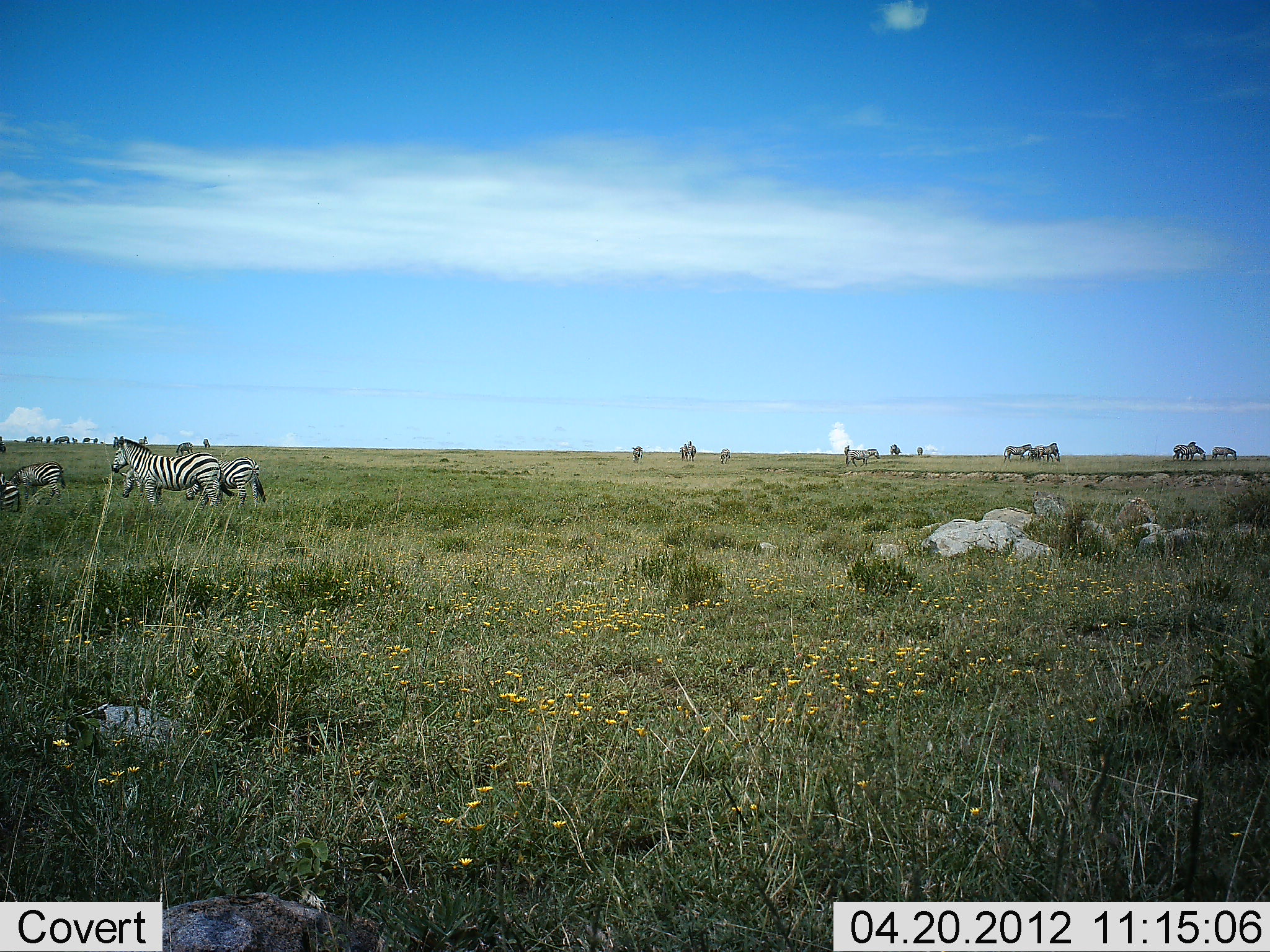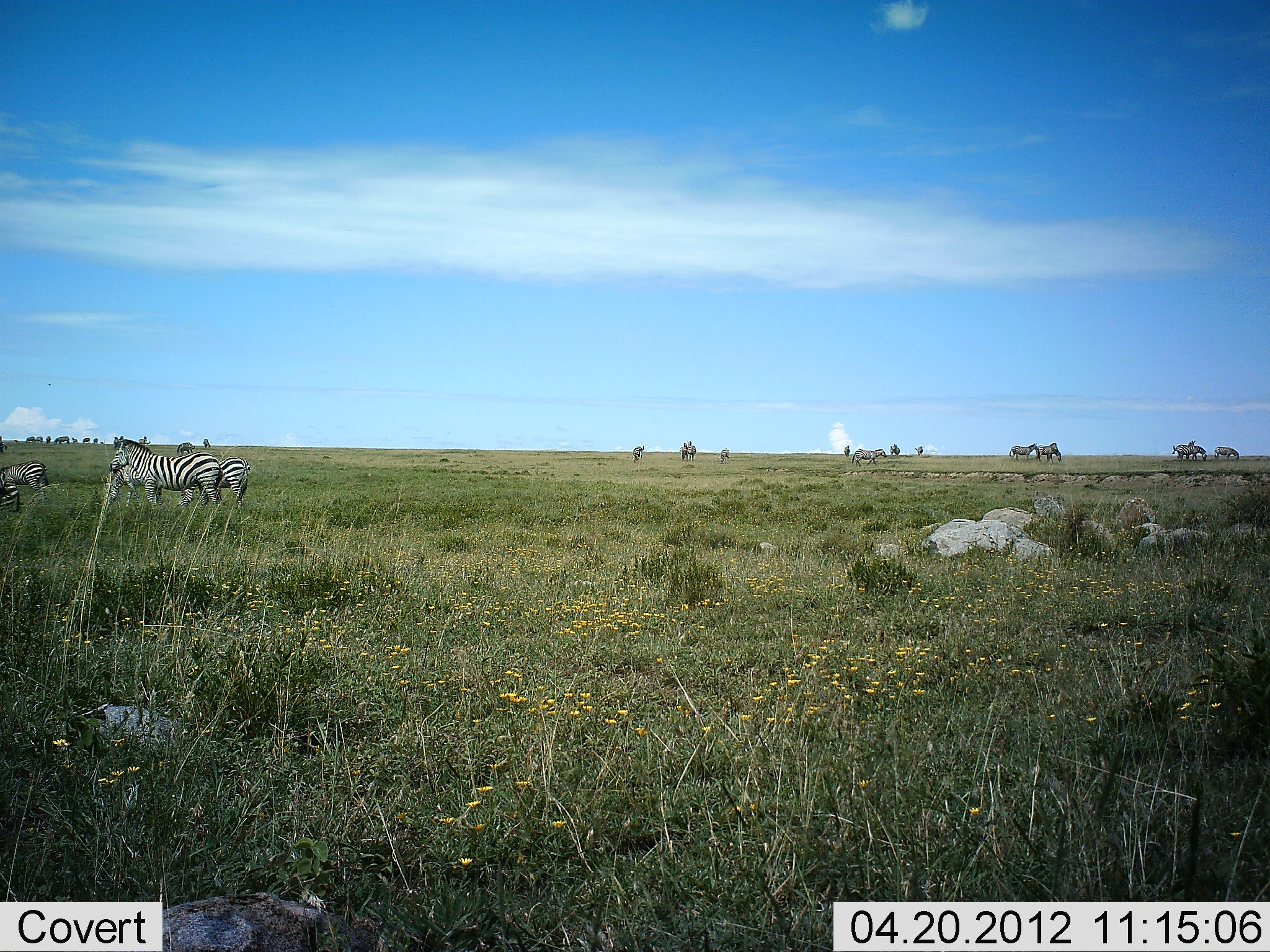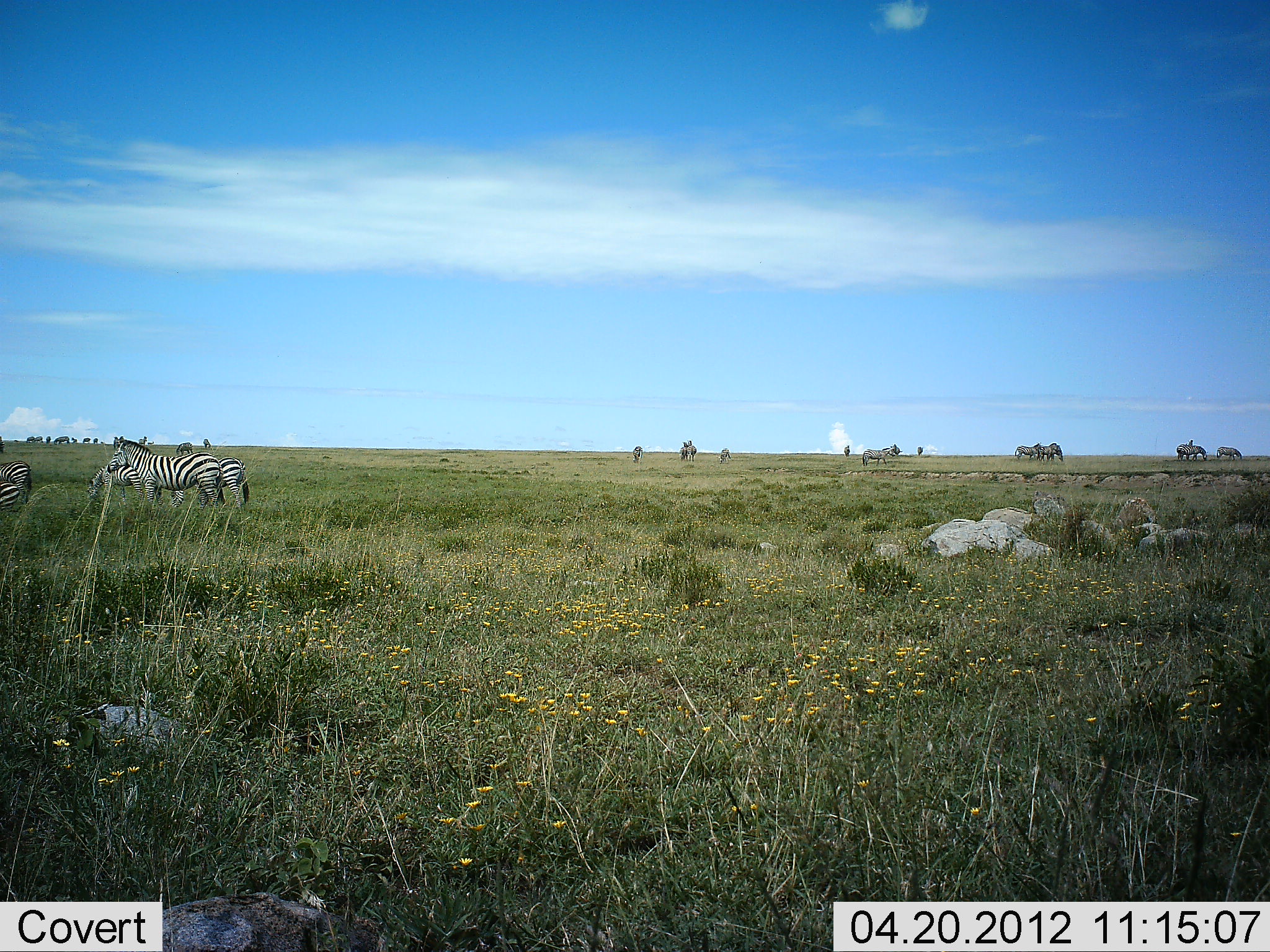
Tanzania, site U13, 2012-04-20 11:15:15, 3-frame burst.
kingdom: Animalia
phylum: Chordata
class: Mammalia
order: Perissodactyla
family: Equidae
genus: Equus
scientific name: Equus quagga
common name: plains zebra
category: zebra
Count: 11-50.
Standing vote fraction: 91%.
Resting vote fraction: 0%.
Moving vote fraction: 50%.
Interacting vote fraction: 0%.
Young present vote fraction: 5%.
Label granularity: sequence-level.